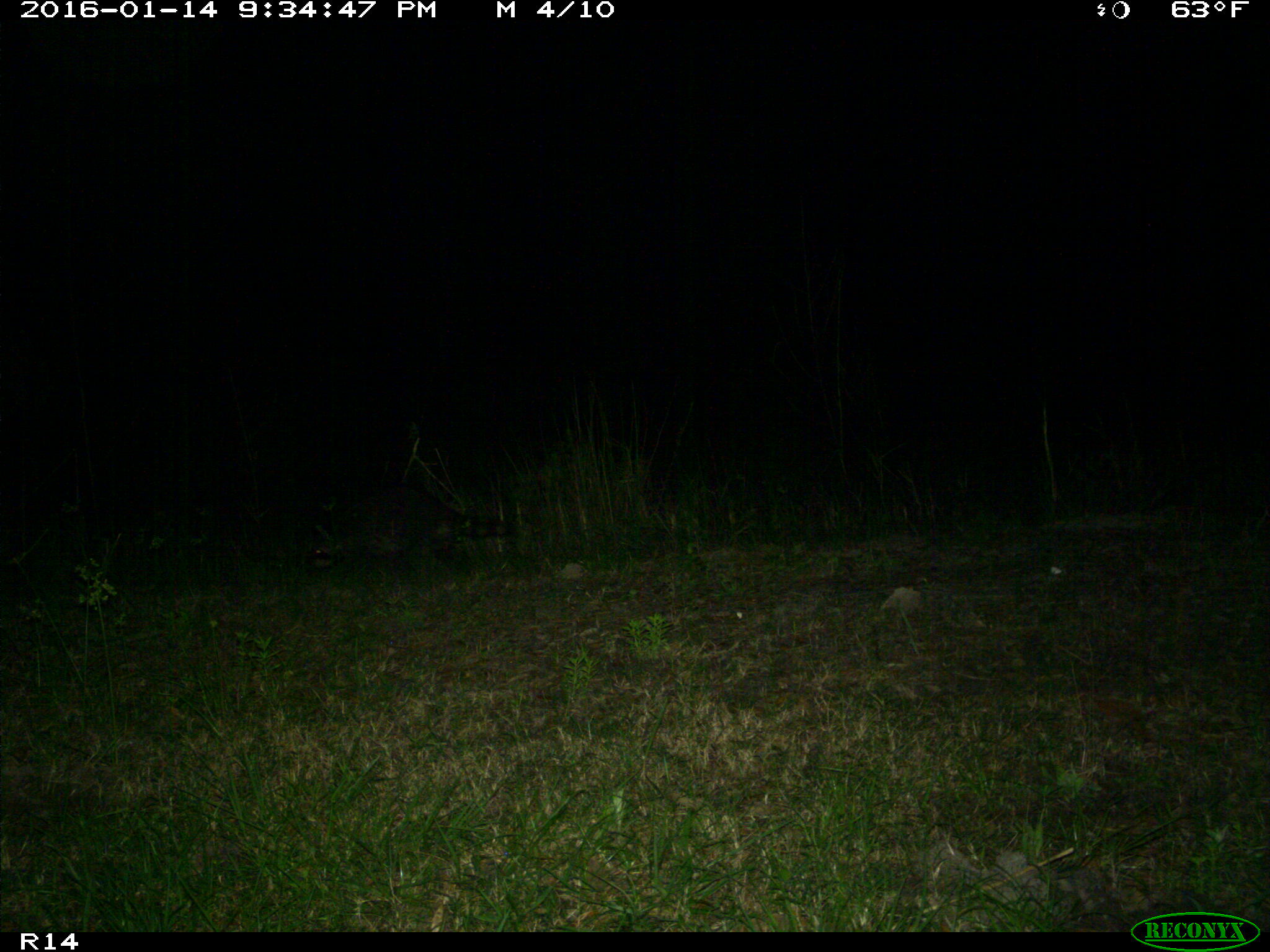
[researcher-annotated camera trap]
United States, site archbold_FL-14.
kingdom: Animalia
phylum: Chordata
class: Mammalia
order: Carnivora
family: Procyonidae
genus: Procyon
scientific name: Procyon lotor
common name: common raccoon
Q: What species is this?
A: Procyon lotor (common raccoon).